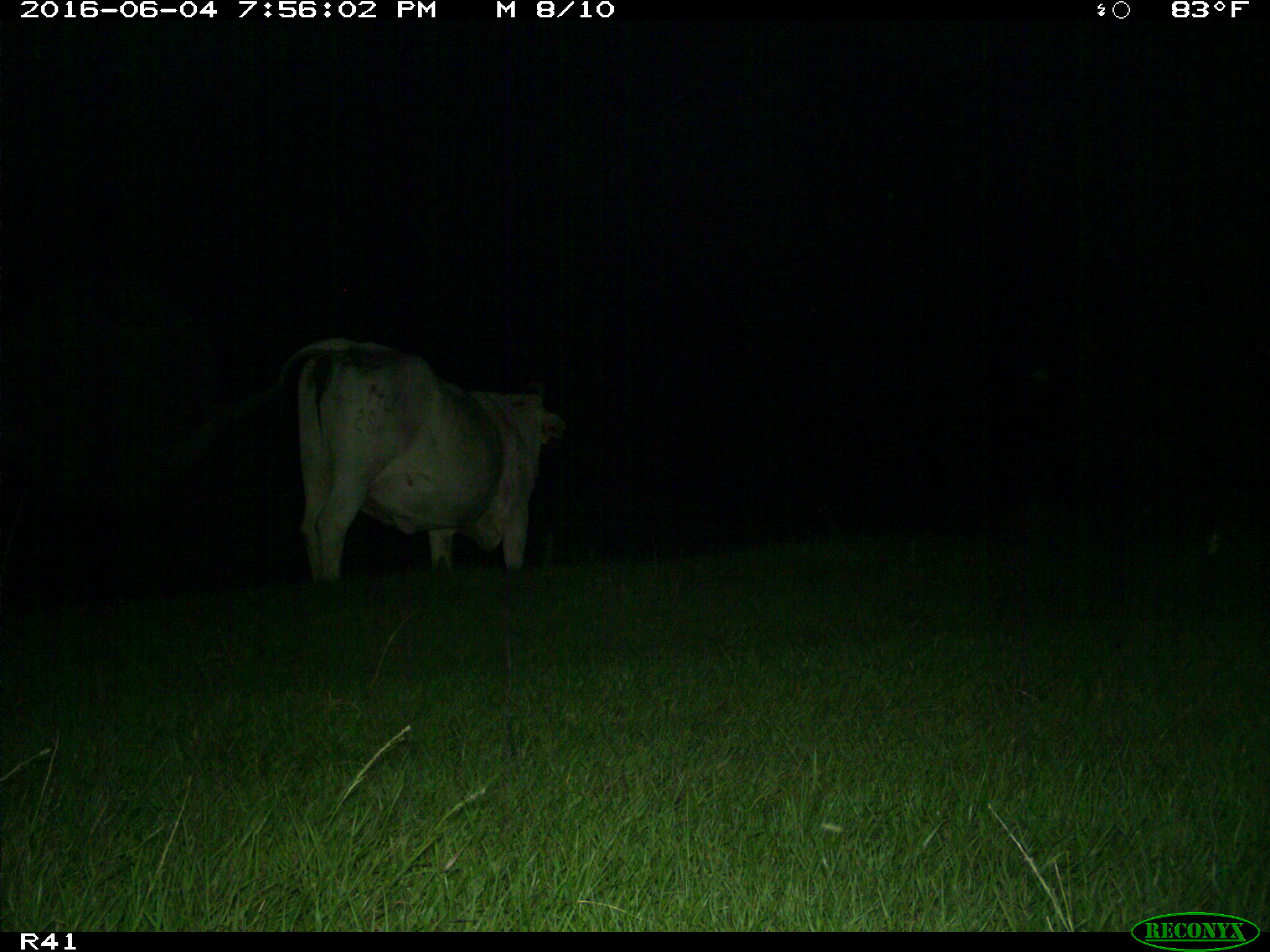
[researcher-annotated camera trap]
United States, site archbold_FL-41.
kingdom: Animalia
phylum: Chordata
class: Mammalia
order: Artiodactyla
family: Bovidae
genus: Bos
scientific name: Bos taurus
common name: domestic cow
Bos taurus (domestic cow).